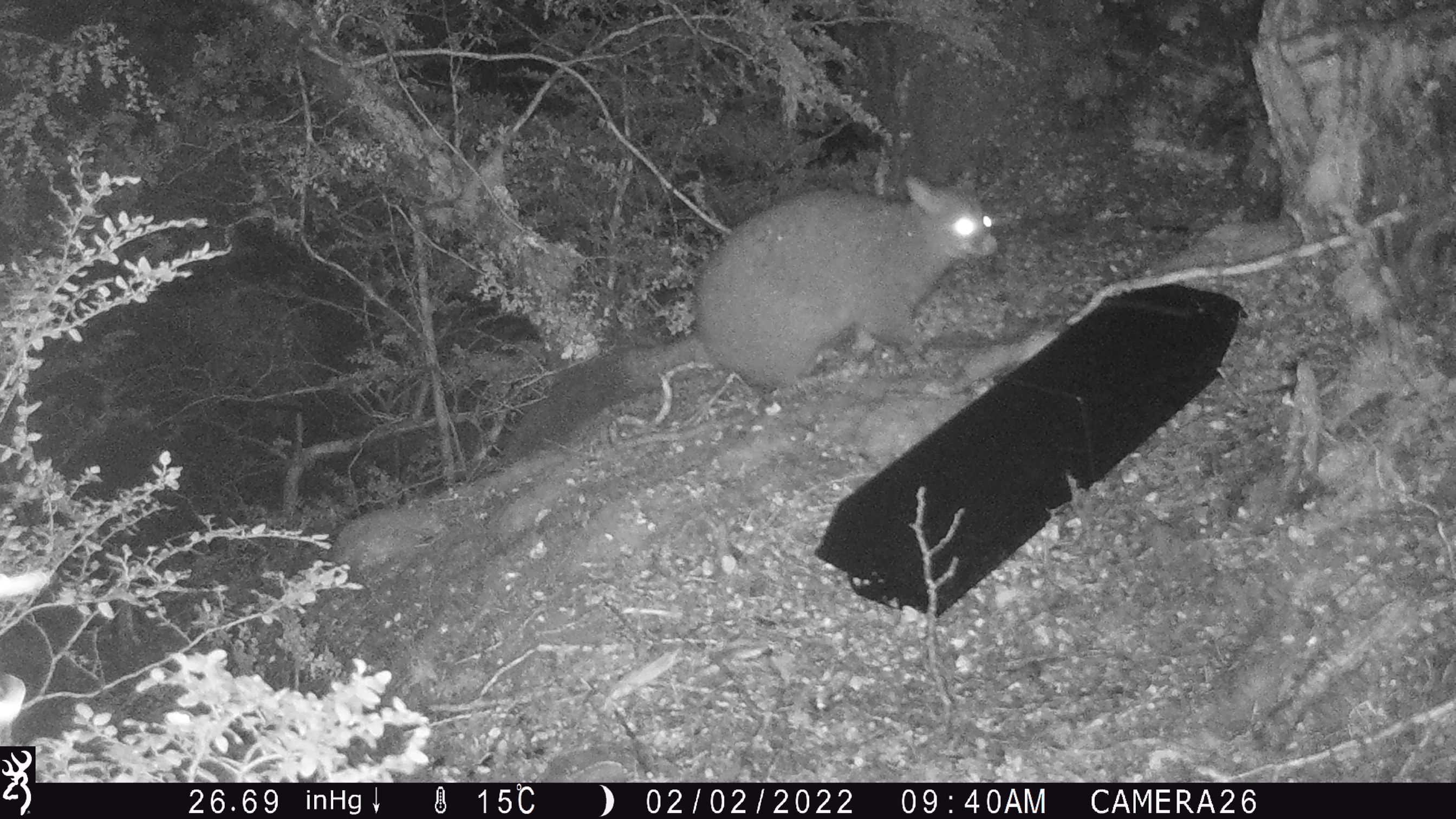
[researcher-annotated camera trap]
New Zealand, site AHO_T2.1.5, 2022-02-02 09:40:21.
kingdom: Animalia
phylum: Chordata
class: Mammalia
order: Diprotodontia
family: Phalangeridae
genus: Trichosurus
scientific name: Trichosurus vulpecula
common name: common brushtail possum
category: possum